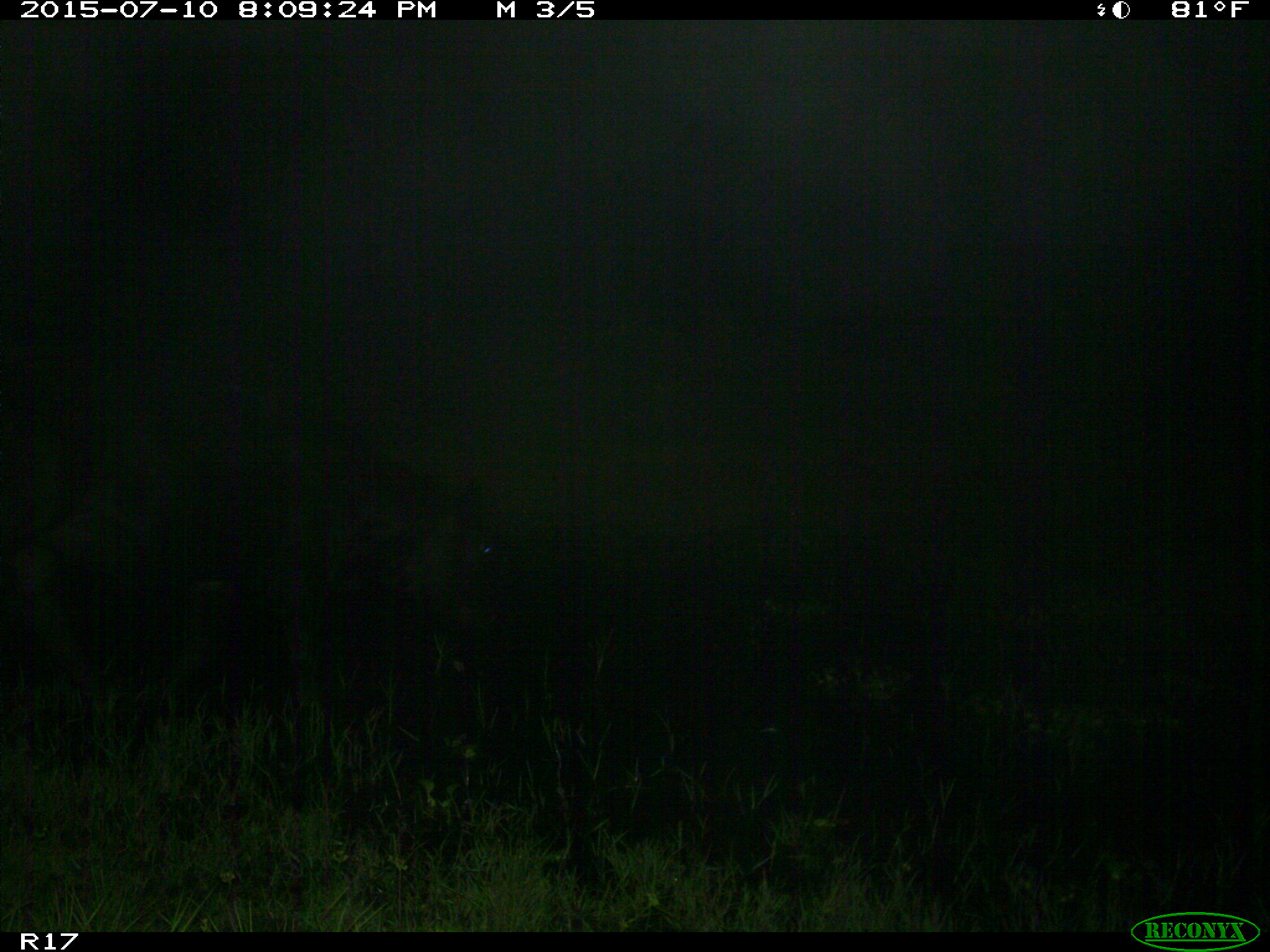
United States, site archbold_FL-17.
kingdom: Animalia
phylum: Chordata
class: Mammalia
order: Artiodactyla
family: Bovidae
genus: Bos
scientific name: Bos taurus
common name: domestic cow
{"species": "Bos taurus (domestic cow)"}